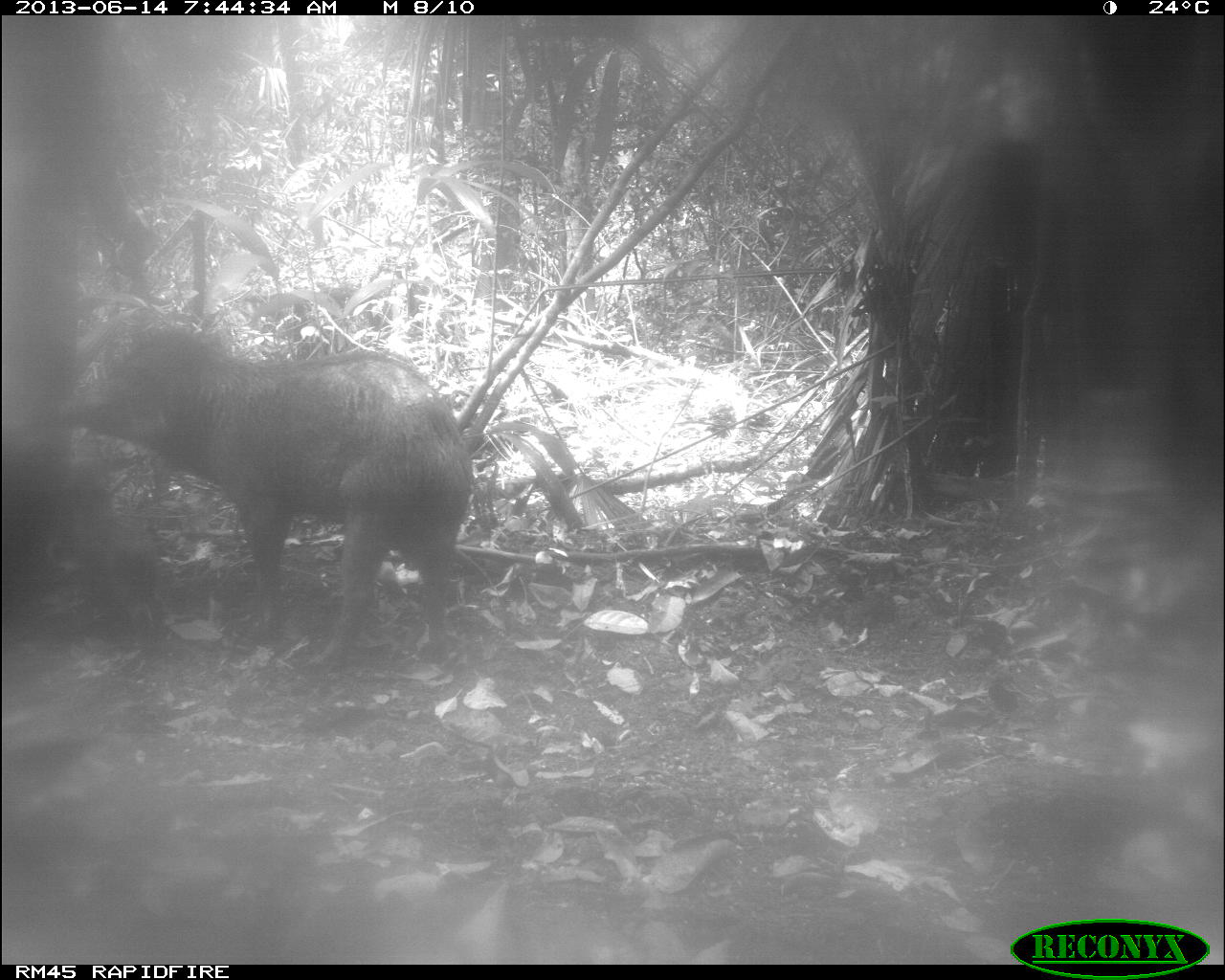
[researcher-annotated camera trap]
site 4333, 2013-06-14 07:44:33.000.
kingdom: Animalia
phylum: Chordata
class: Mammalia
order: Artiodactyla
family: Tayassuidae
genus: Tayassu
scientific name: Tayassu pecari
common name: white-lipped peccary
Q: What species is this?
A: Tayassu pecari (white-lipped peccary).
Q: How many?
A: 3.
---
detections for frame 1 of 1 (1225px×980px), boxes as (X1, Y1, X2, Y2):
tayassu pecari: (56, 319, 476, 667)